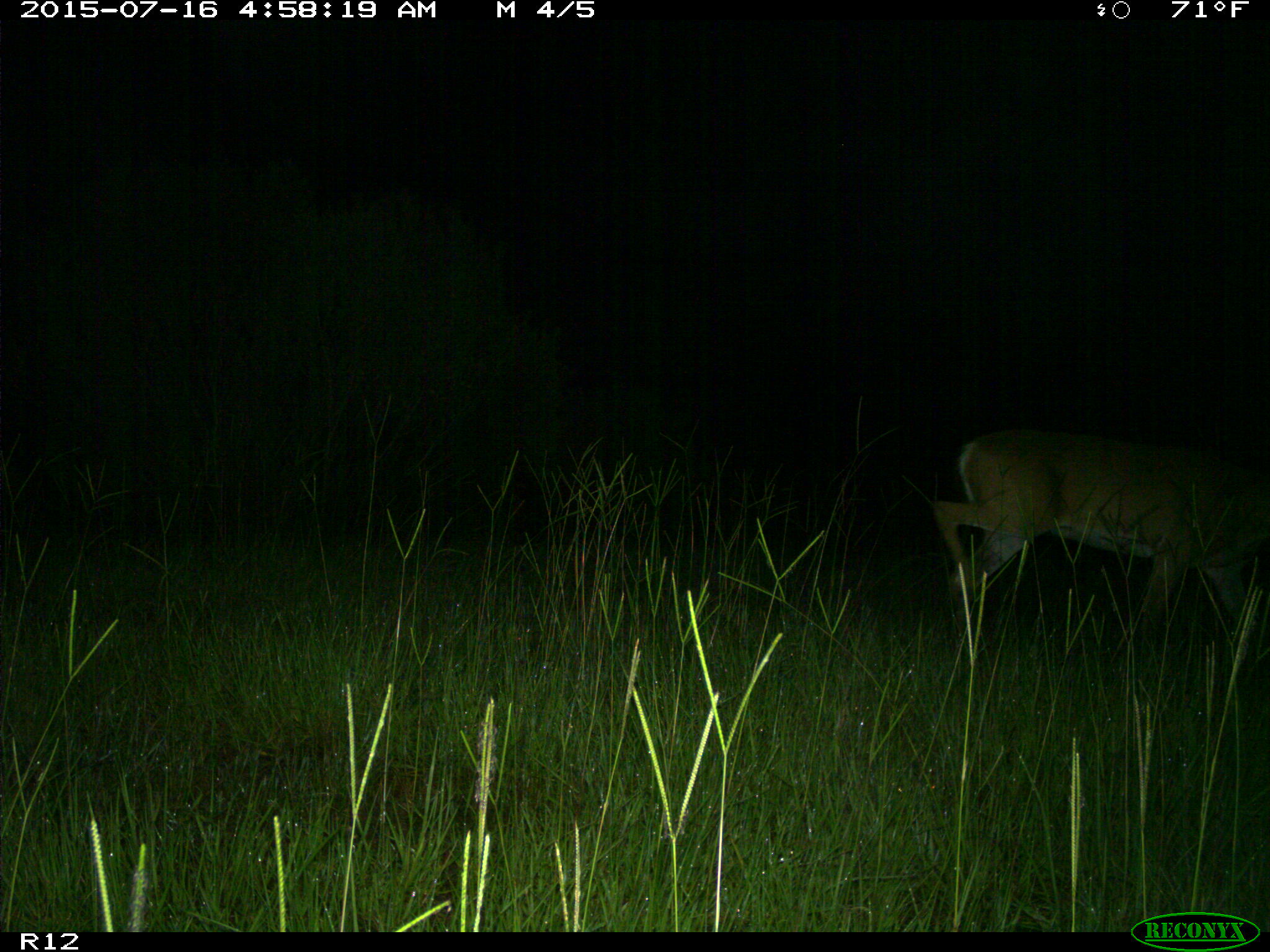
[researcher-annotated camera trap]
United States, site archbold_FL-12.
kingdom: Animalia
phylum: Chordata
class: Mammalia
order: Artiodactyla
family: Cervidae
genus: Odocoileus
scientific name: Odocoileus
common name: deer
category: unidentified deer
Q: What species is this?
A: Unidentified deer (deer) (Odocoileus).